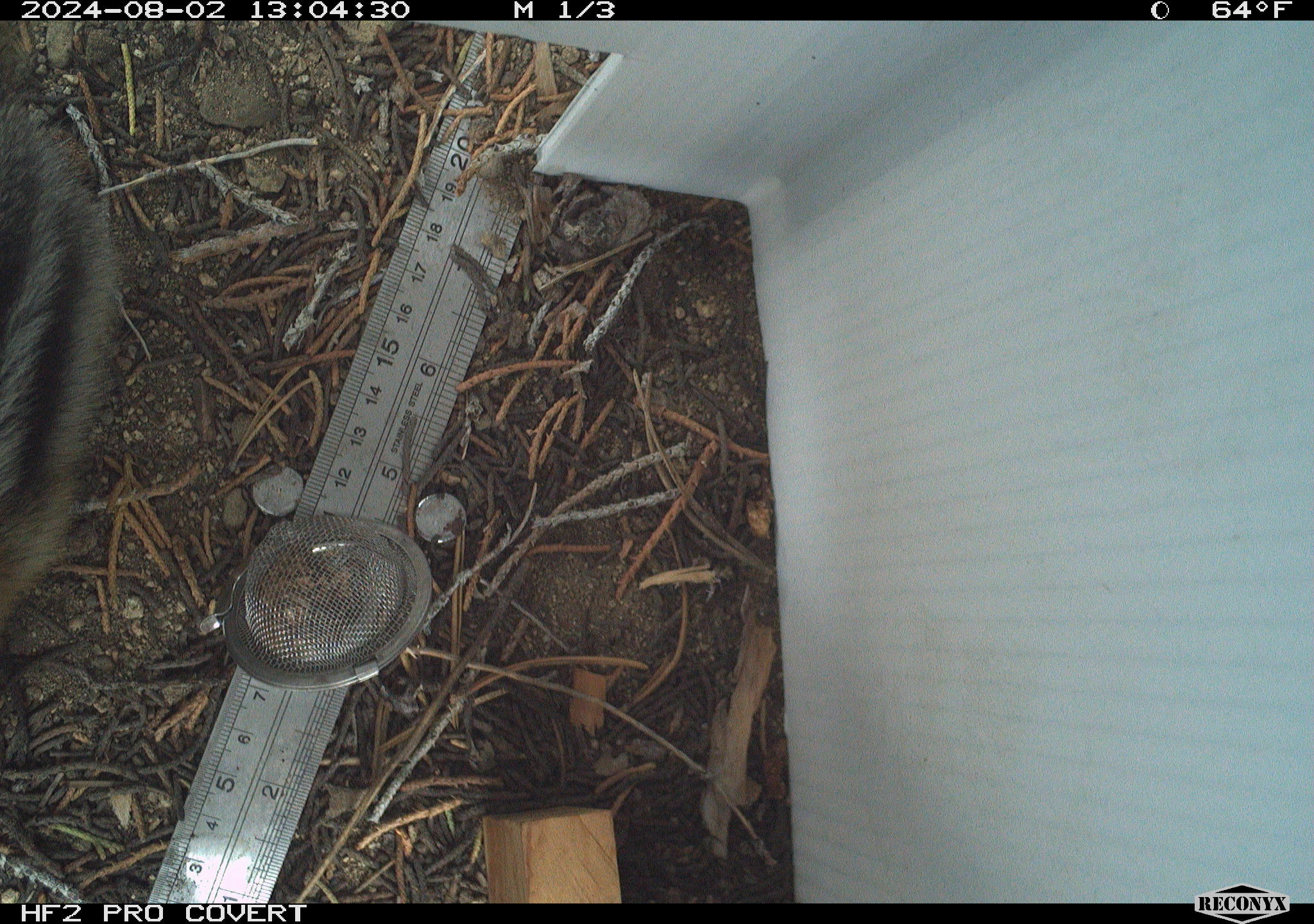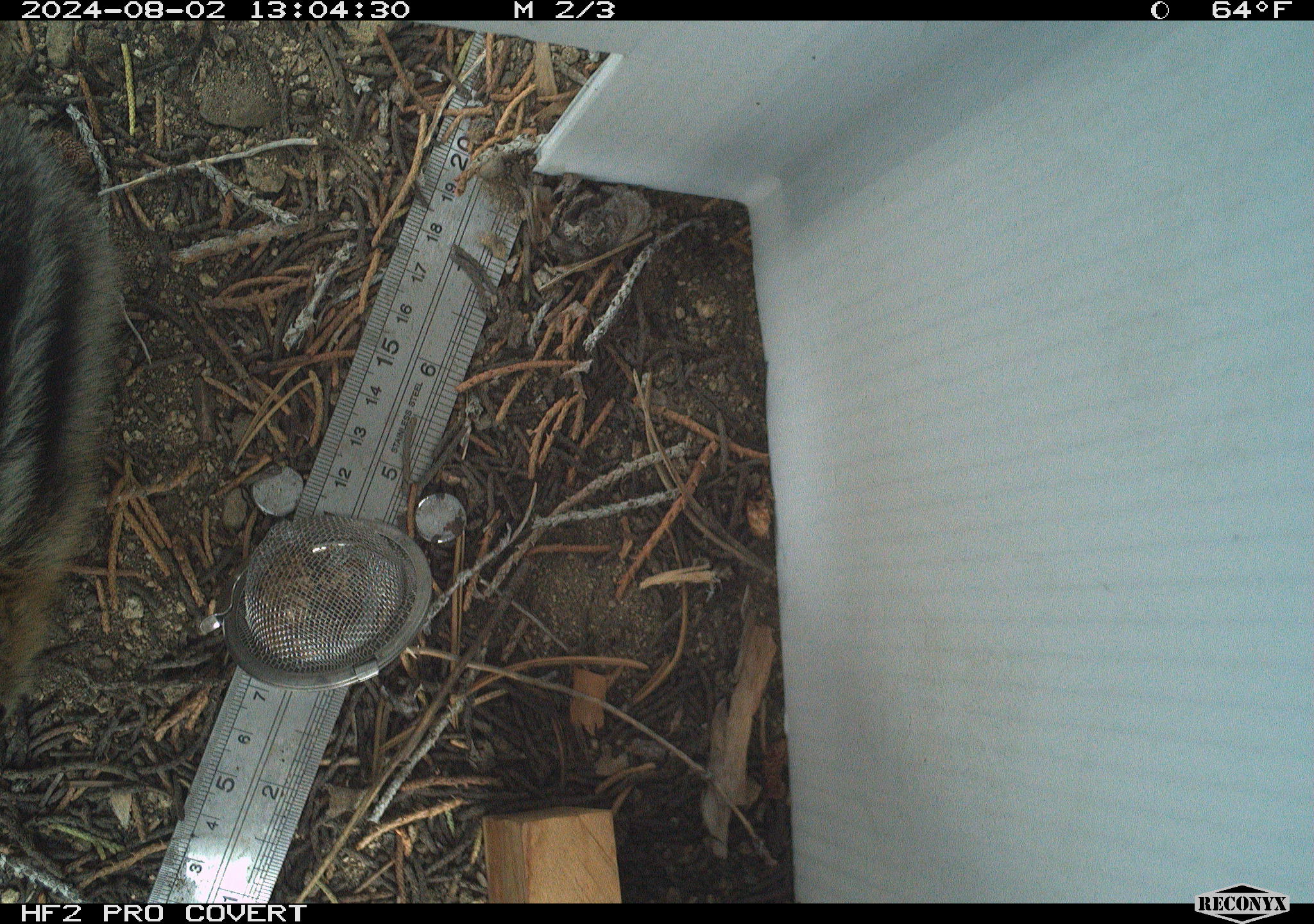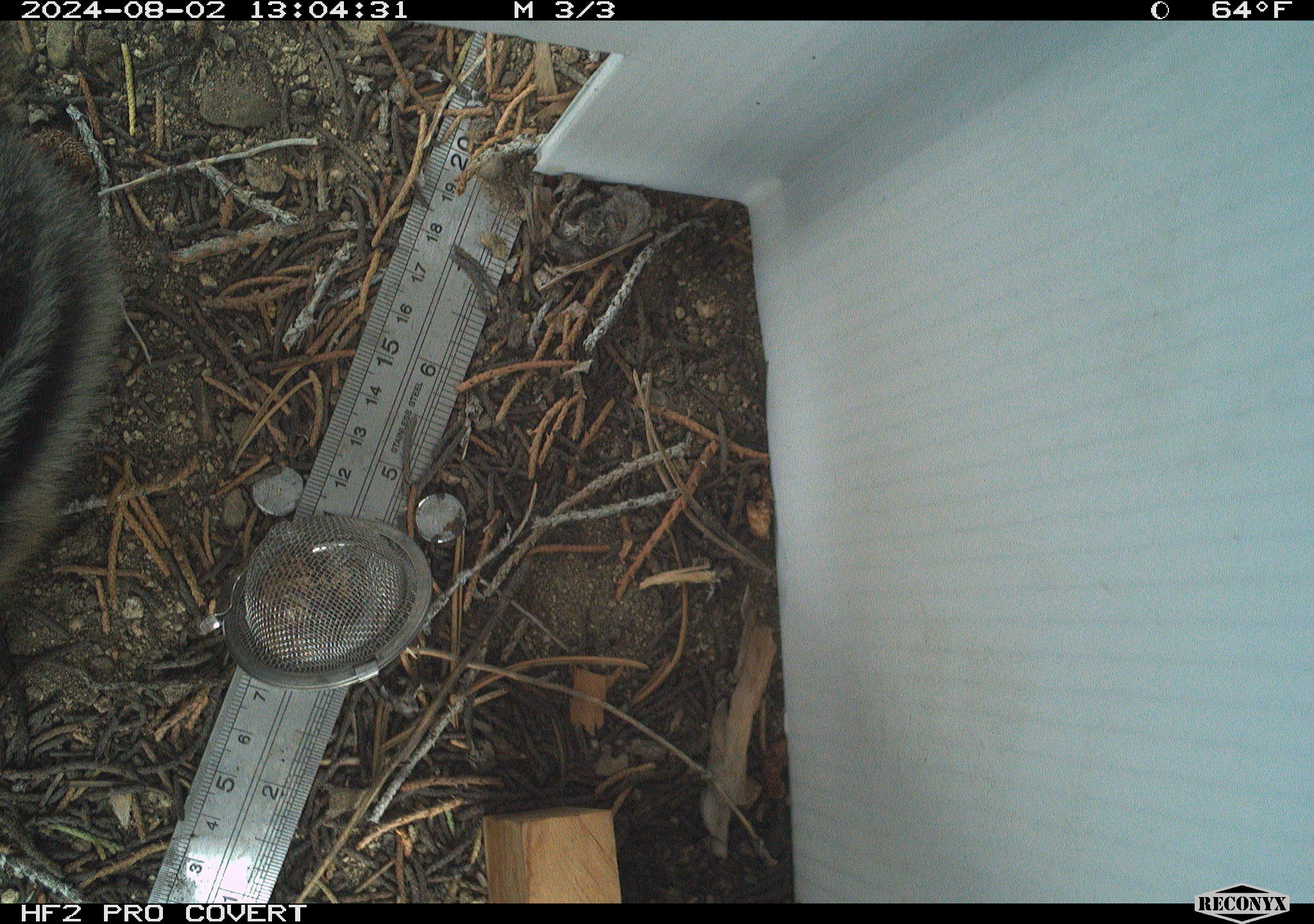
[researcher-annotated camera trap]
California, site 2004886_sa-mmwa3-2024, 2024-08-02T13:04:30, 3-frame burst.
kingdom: Animalia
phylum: Chordata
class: Mammalia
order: Rodentia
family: Sciuridae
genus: Callospermophilus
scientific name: Callospermophilus lateralis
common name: golden mantled ground squirrel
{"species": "golden mantled ground squirrel (Callospermophilus lateralis)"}